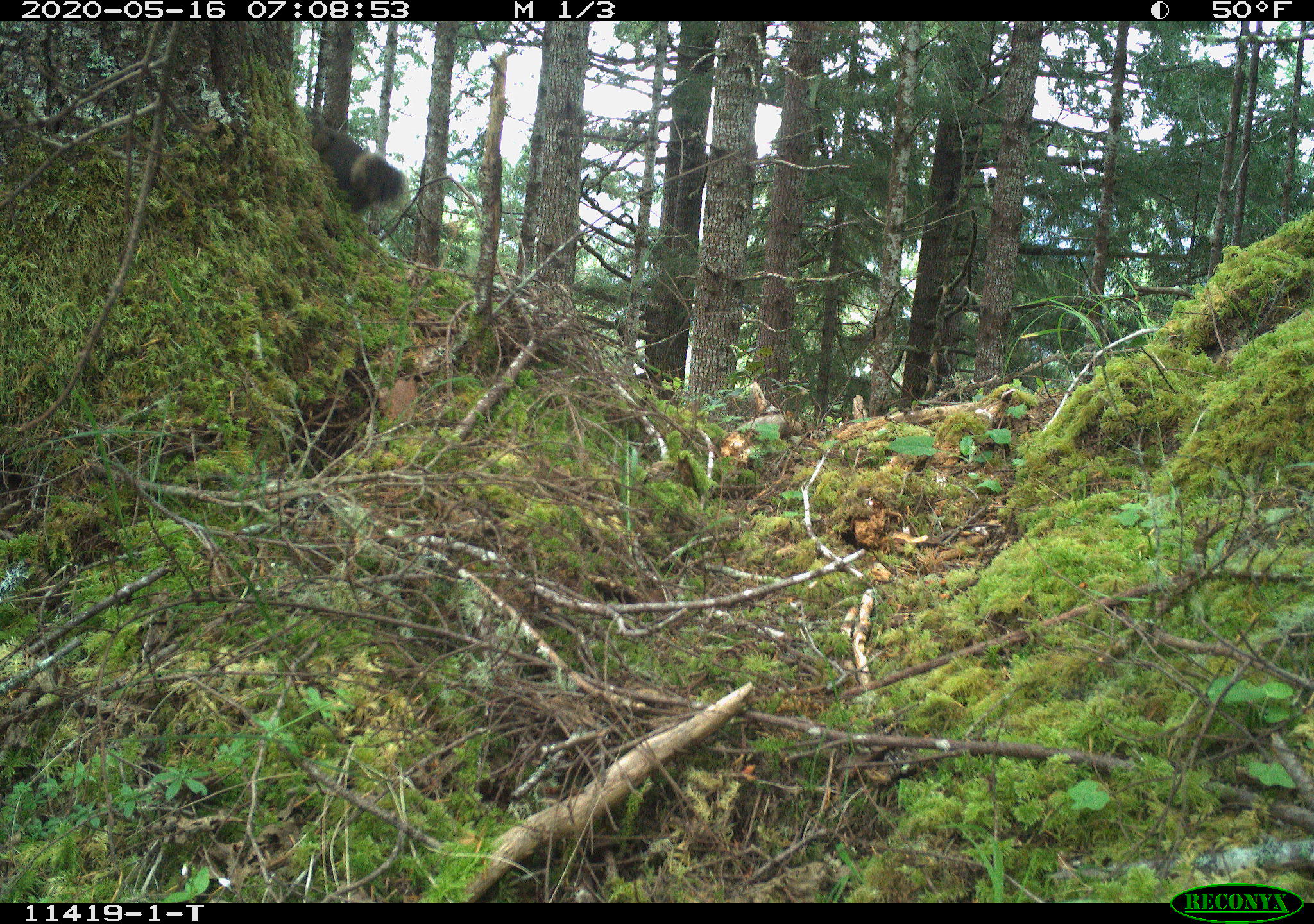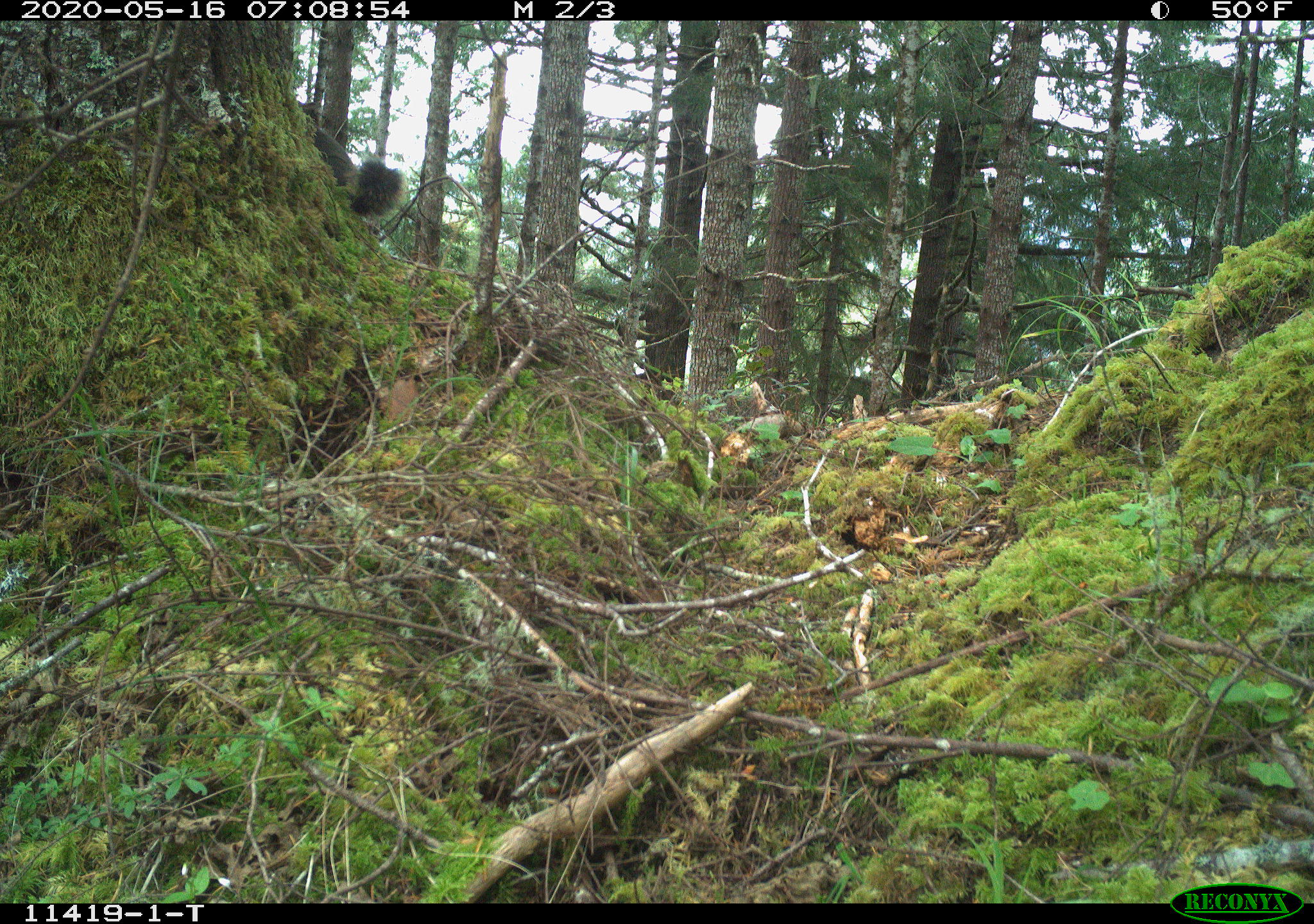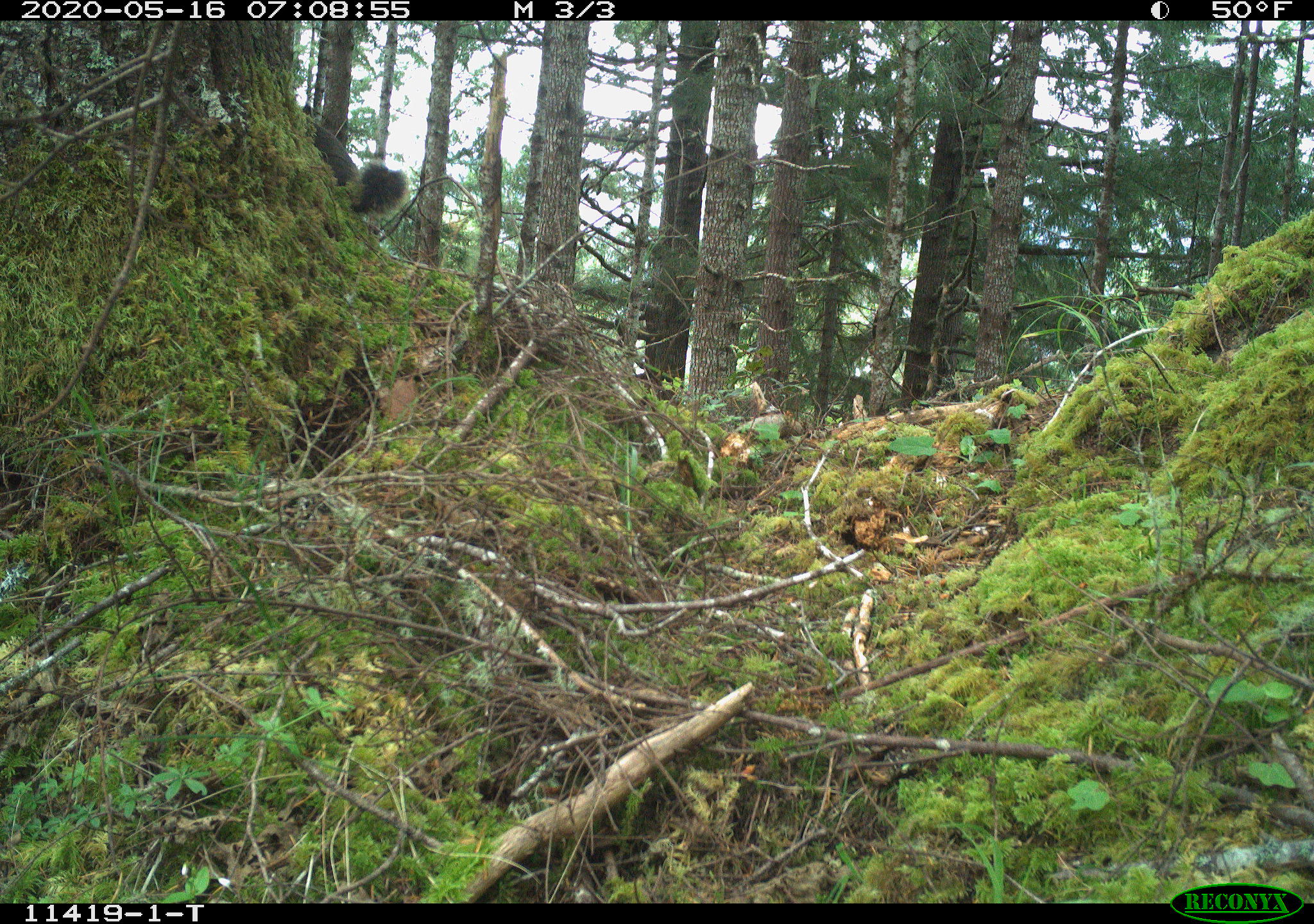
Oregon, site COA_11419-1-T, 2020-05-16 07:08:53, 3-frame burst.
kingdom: Animalia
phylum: Chordata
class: Mammalia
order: Rodentia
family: Sciuridae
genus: Tamiasciurus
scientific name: Tamiasciurus douglasii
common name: douglas squirrel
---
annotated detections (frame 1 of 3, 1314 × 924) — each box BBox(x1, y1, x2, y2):
douglas squirrel: BBox(302, 114, 412, 222)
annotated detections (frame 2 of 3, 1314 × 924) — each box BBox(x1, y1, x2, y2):
douglas squirrel: BBox(301, 94, 404, 218)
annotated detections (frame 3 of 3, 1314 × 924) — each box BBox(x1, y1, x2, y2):
douglas squirrel: BBox(297, 104, 415, 230)